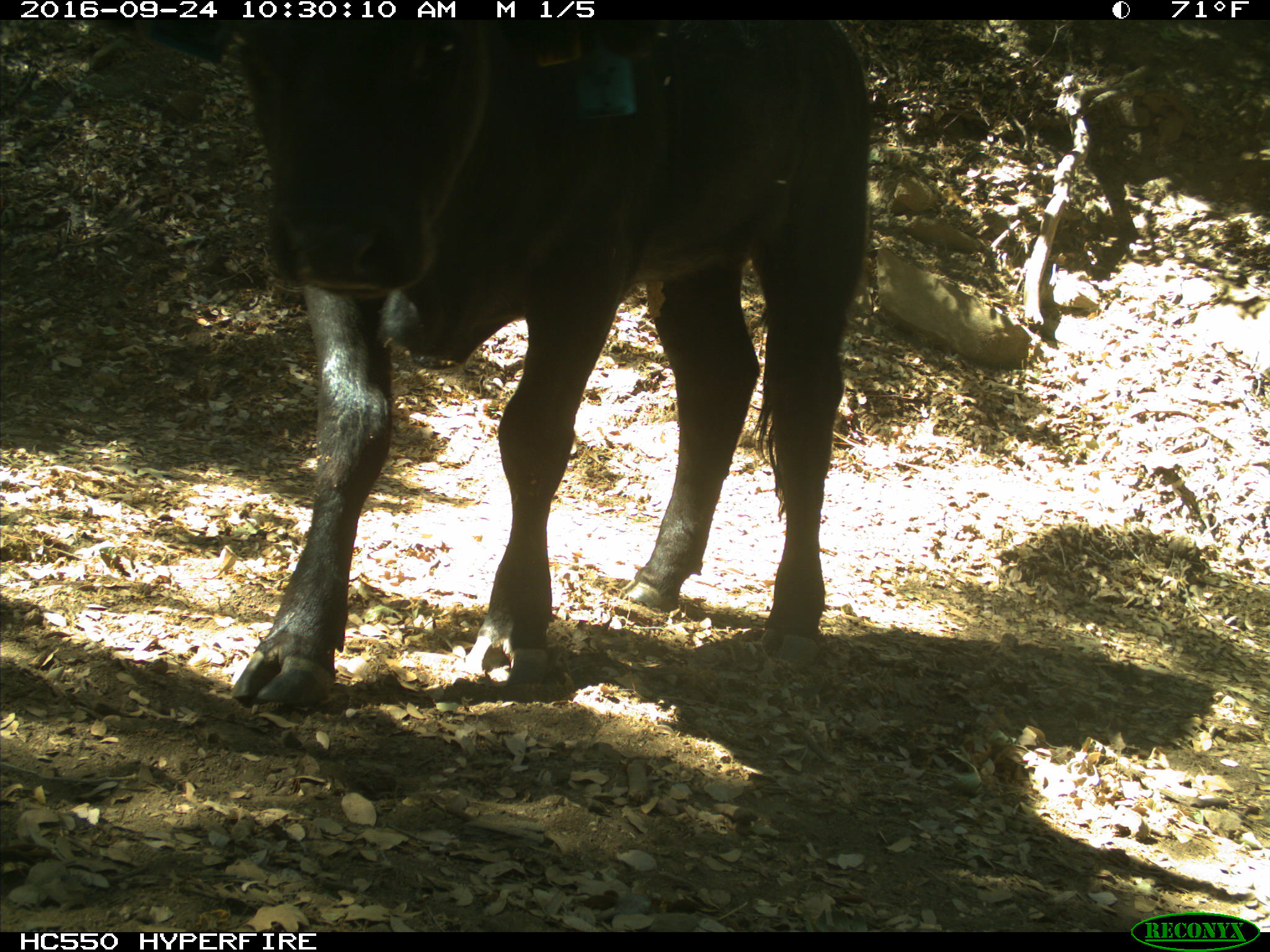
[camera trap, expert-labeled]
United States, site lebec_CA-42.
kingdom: Animalia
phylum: Chordata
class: Mammalia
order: Artiodactyla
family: Bovidae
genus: Bos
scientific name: Bos taurus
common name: domestic cow